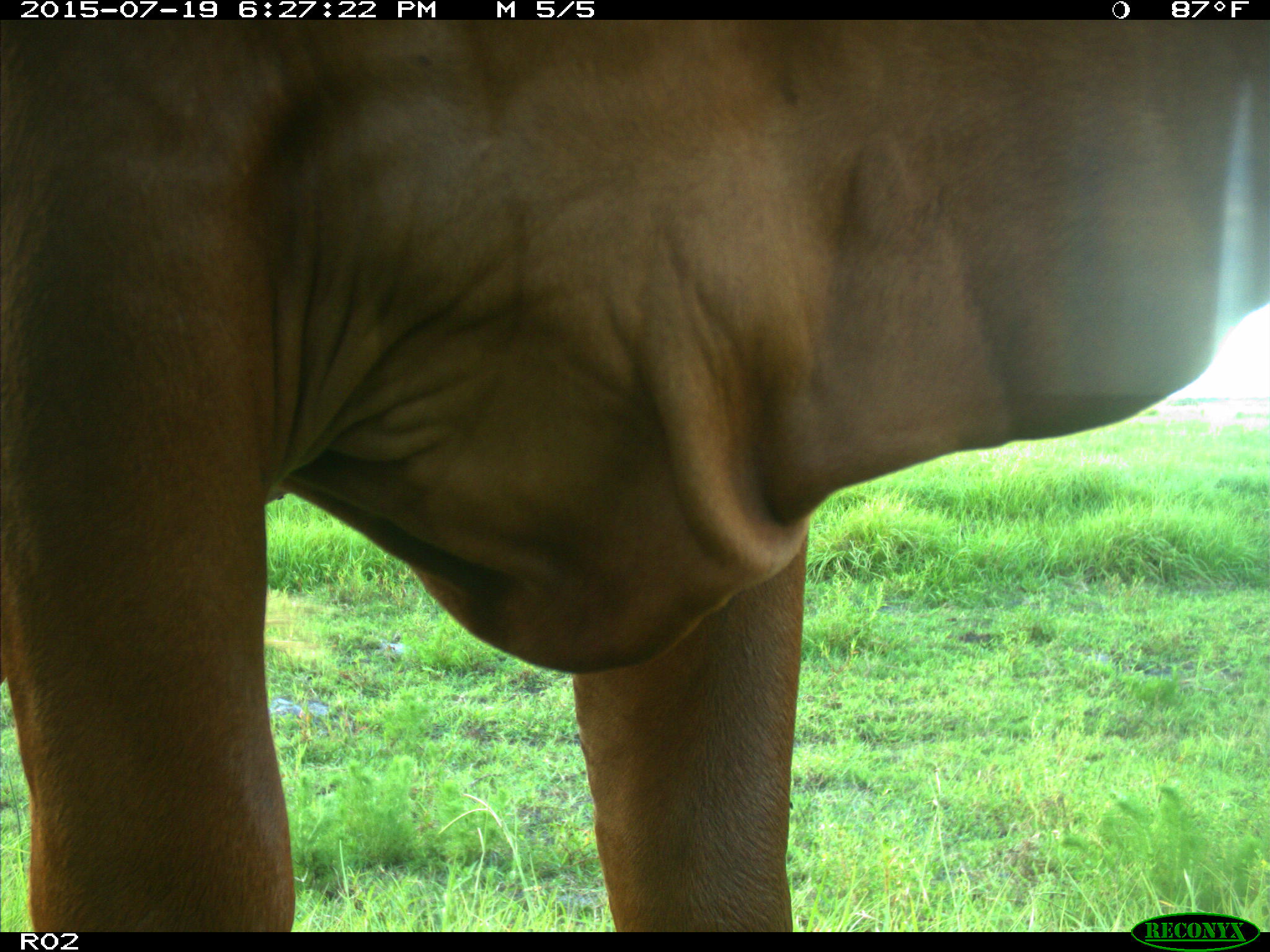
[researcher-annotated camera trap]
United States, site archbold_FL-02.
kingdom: Animalia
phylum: Chordata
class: Mammalia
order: Artiodactyla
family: Bovidae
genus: Bos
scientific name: Bos taurus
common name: domestic cow